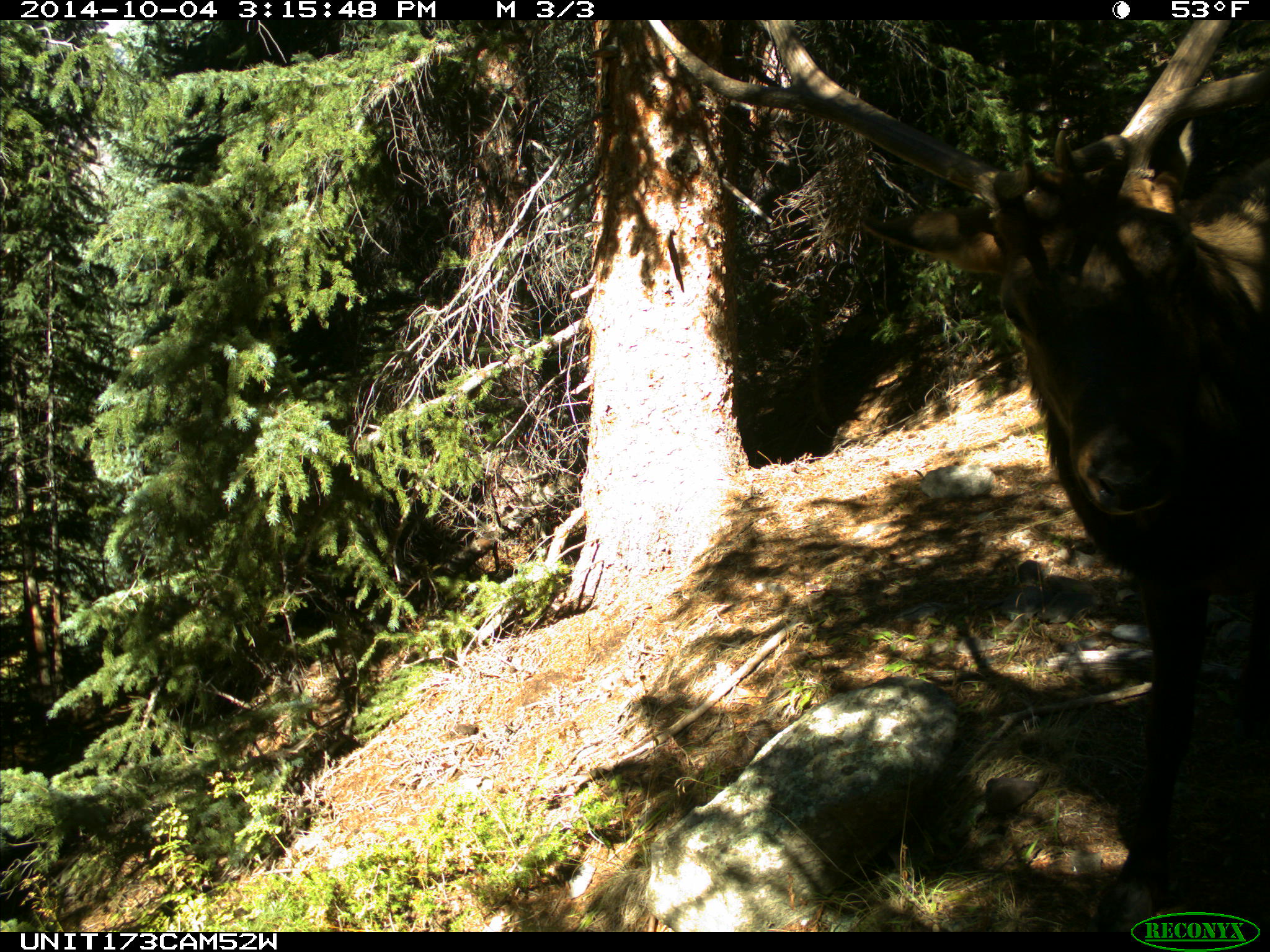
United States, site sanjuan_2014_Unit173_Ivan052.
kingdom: Animalia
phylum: Chordata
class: Mammalia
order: Artiodactyla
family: Cervidae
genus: Cervus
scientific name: Cervus elaphus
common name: red deer